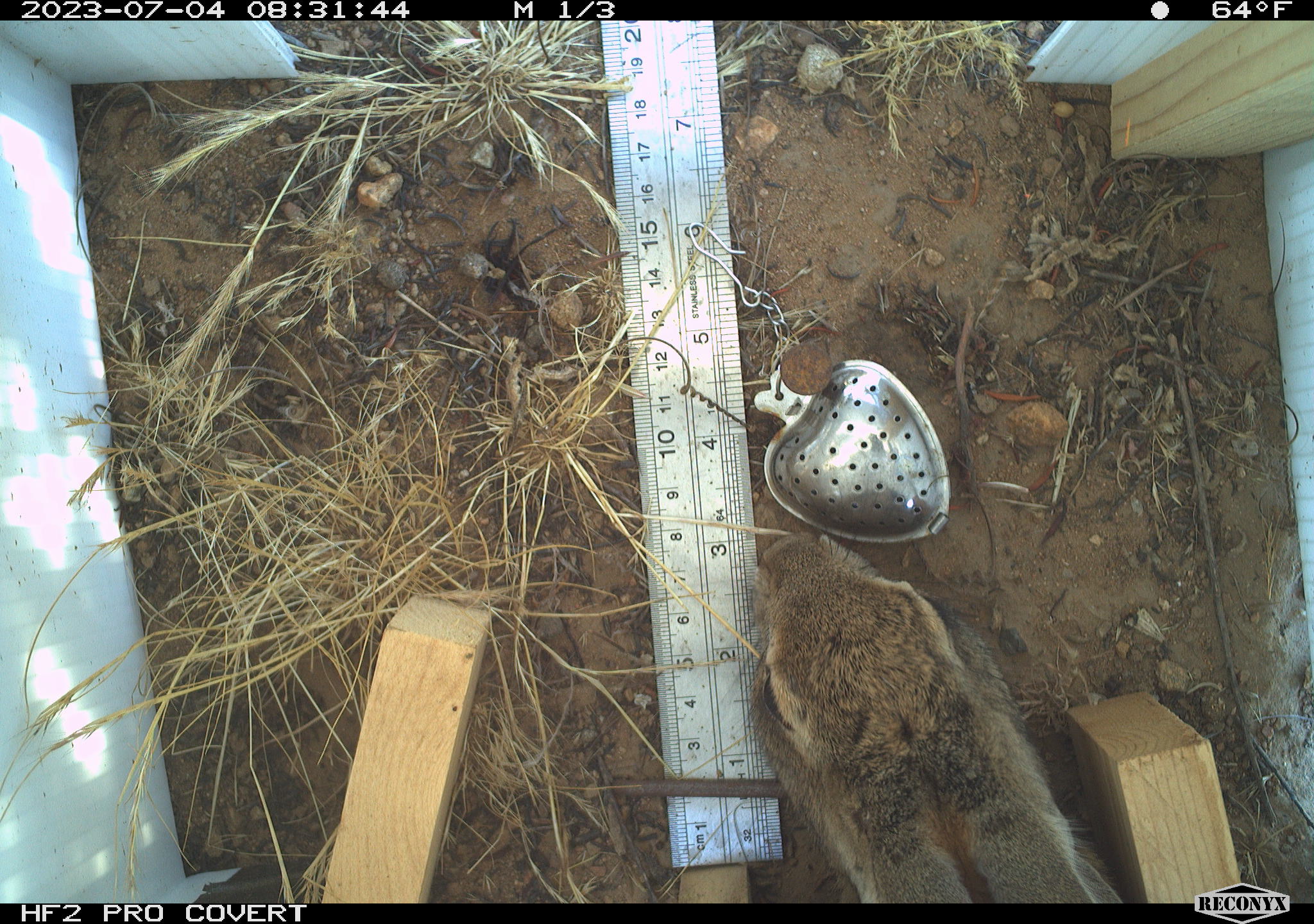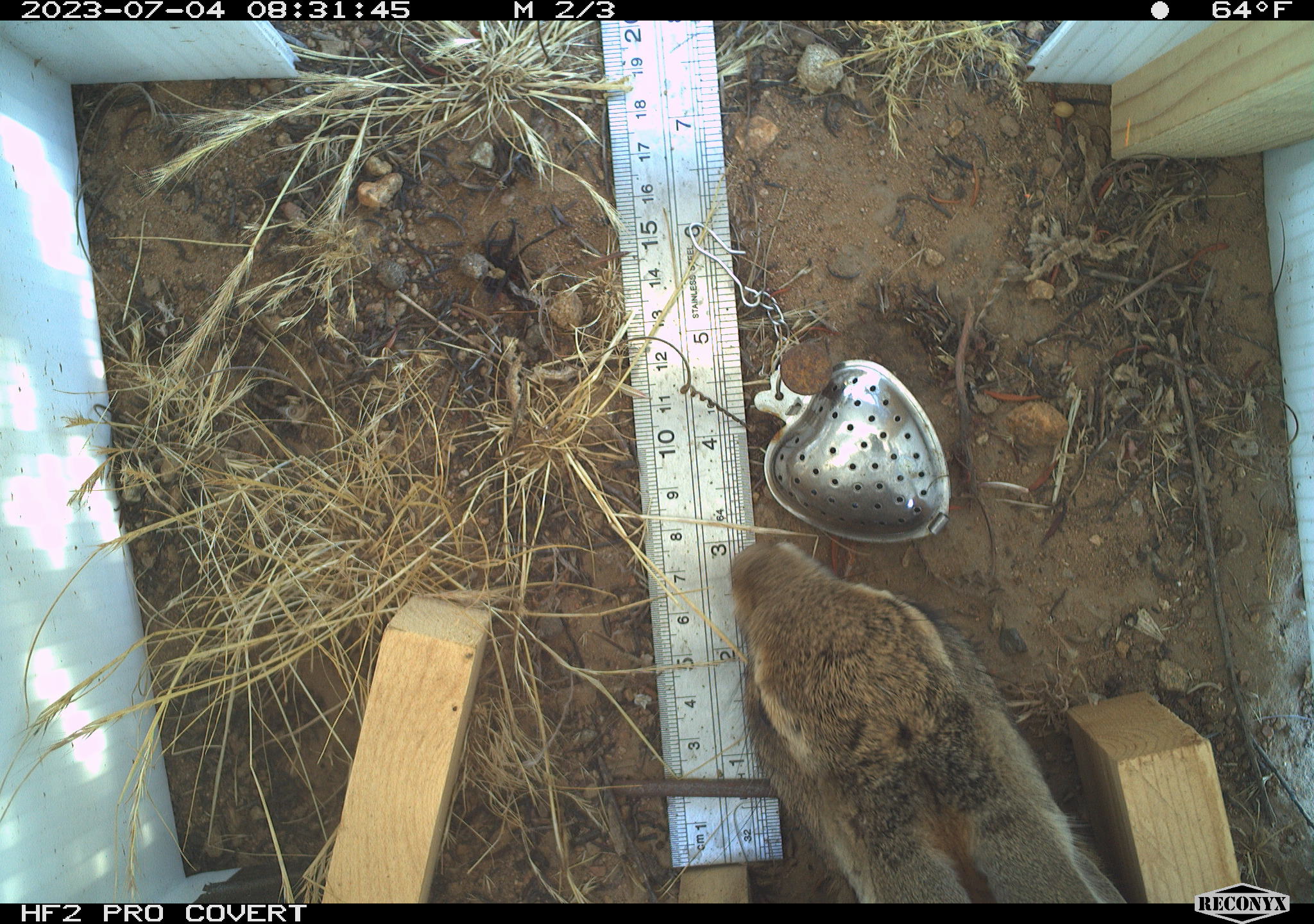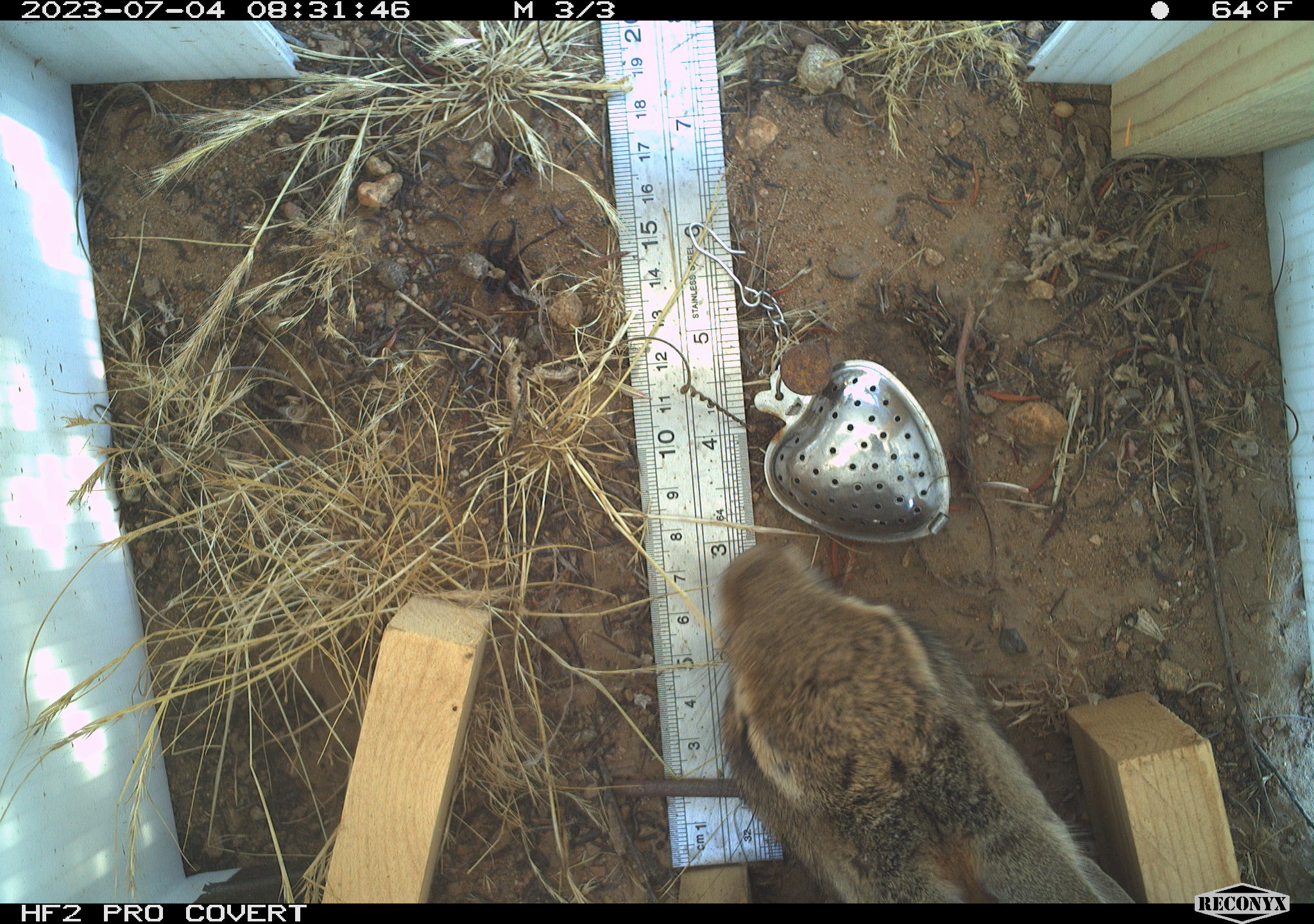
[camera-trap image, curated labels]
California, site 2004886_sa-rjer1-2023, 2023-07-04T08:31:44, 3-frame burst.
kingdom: Animalia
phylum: Chordata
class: Mammalia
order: Lagomorpha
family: Leporidae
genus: Sylvilagus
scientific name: Sylvilagus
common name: cottontail rabbits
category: sylvilagus species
Sylvilagus species (cottontail rabbits) (Sylvilagus).